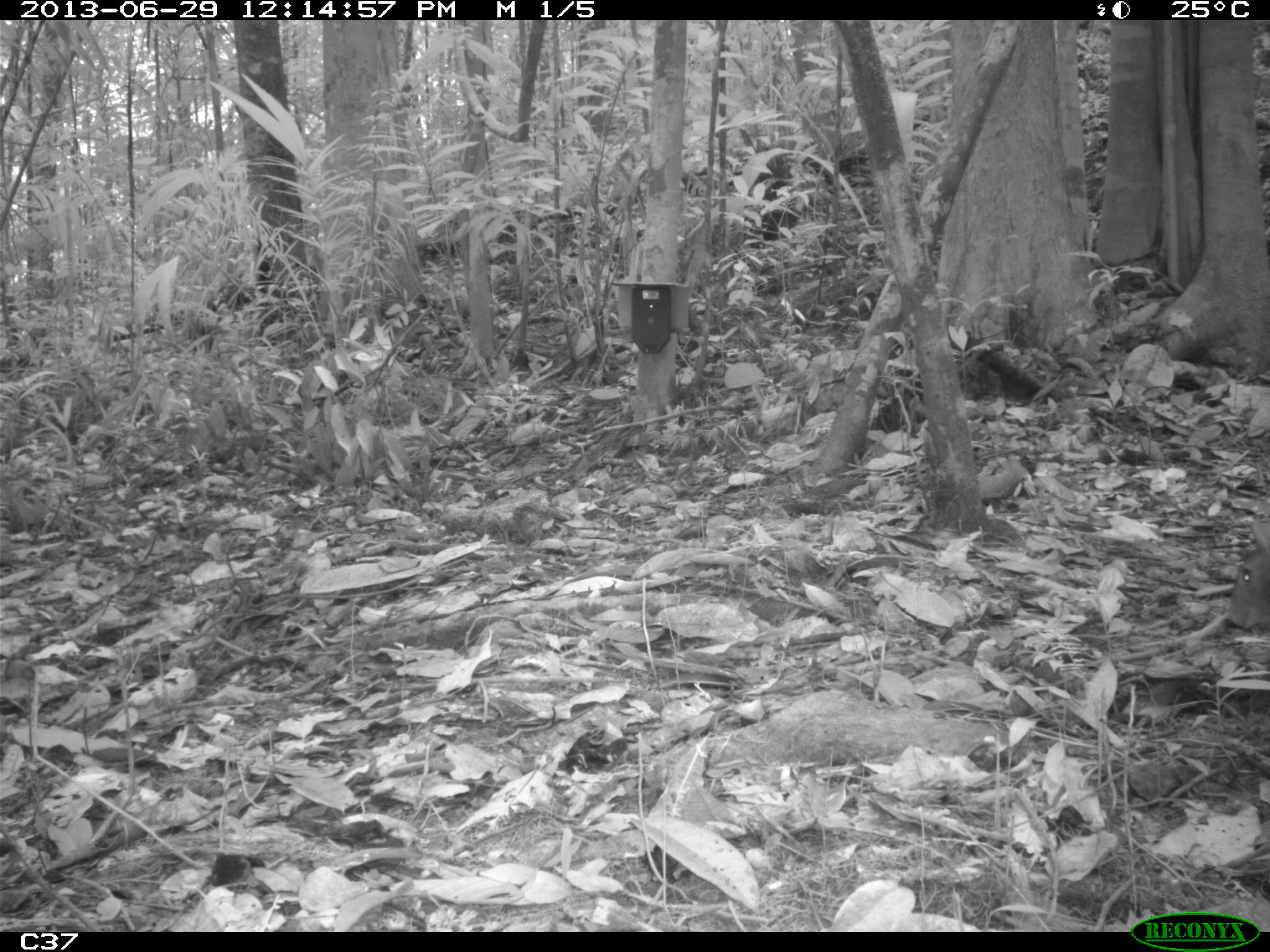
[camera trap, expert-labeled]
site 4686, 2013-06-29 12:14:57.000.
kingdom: Animalia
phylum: Chordata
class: Mammalia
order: Rodentia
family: Dasyproctidae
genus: Dasyprocta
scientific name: Dasyprocta leporina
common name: red-rumped agouti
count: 2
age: adult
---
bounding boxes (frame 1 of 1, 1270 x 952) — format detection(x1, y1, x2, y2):
dasyprocta leporina: detection(1225, 521, 1270, 630)